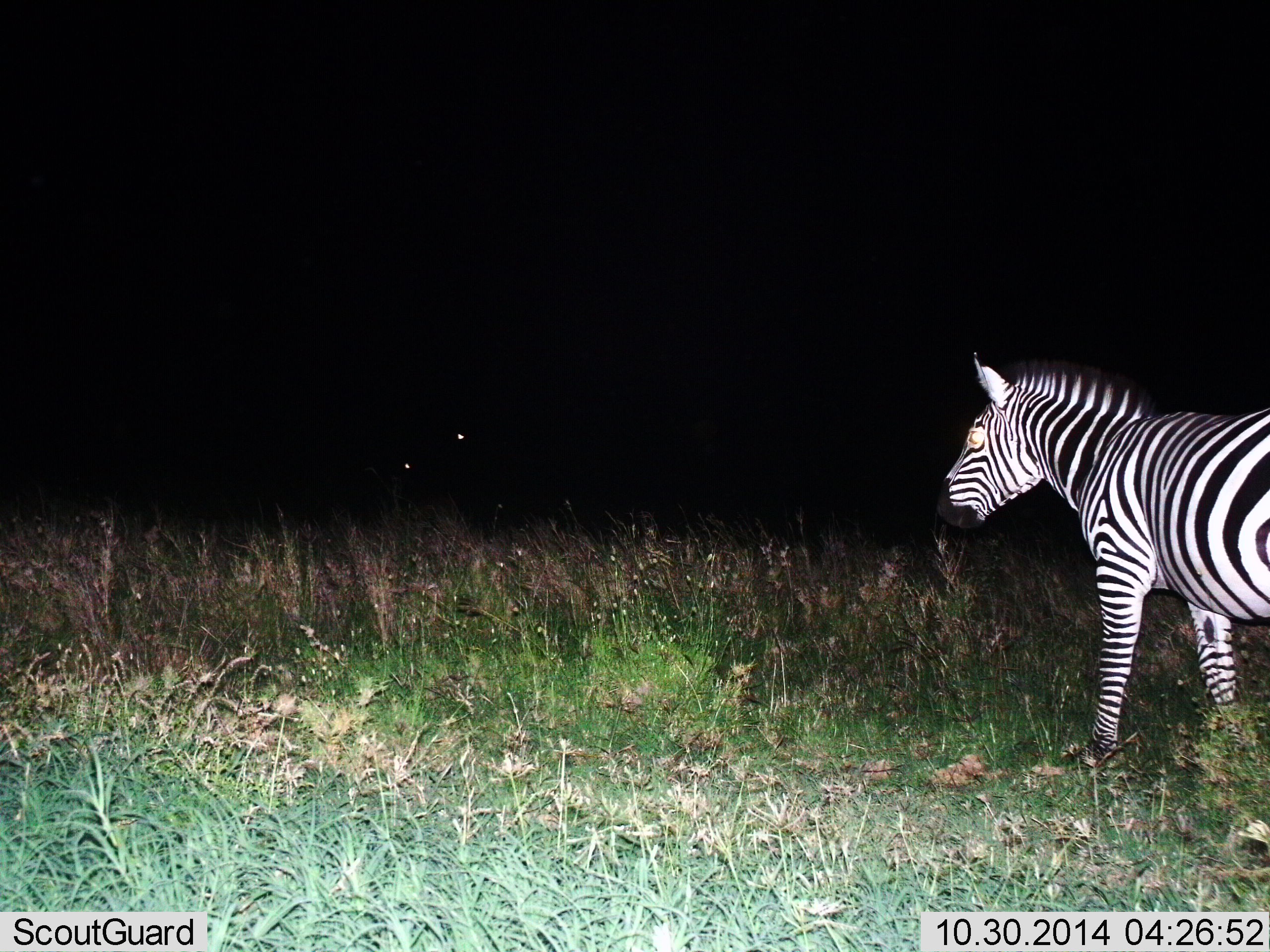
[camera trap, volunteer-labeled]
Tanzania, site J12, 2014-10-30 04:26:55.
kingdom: Animalia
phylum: Chordata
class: Mammalia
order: Perissodactyla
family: Equidae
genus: Equus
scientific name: Equus quagga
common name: plains zebra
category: zebra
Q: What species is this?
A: Zebra (plains zebra) (Equus quagga).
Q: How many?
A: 1.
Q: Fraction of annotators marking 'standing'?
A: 70%.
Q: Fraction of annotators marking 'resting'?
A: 0%.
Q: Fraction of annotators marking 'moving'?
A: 30%.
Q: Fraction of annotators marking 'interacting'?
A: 0%.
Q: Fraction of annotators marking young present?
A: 0%.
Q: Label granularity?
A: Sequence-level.